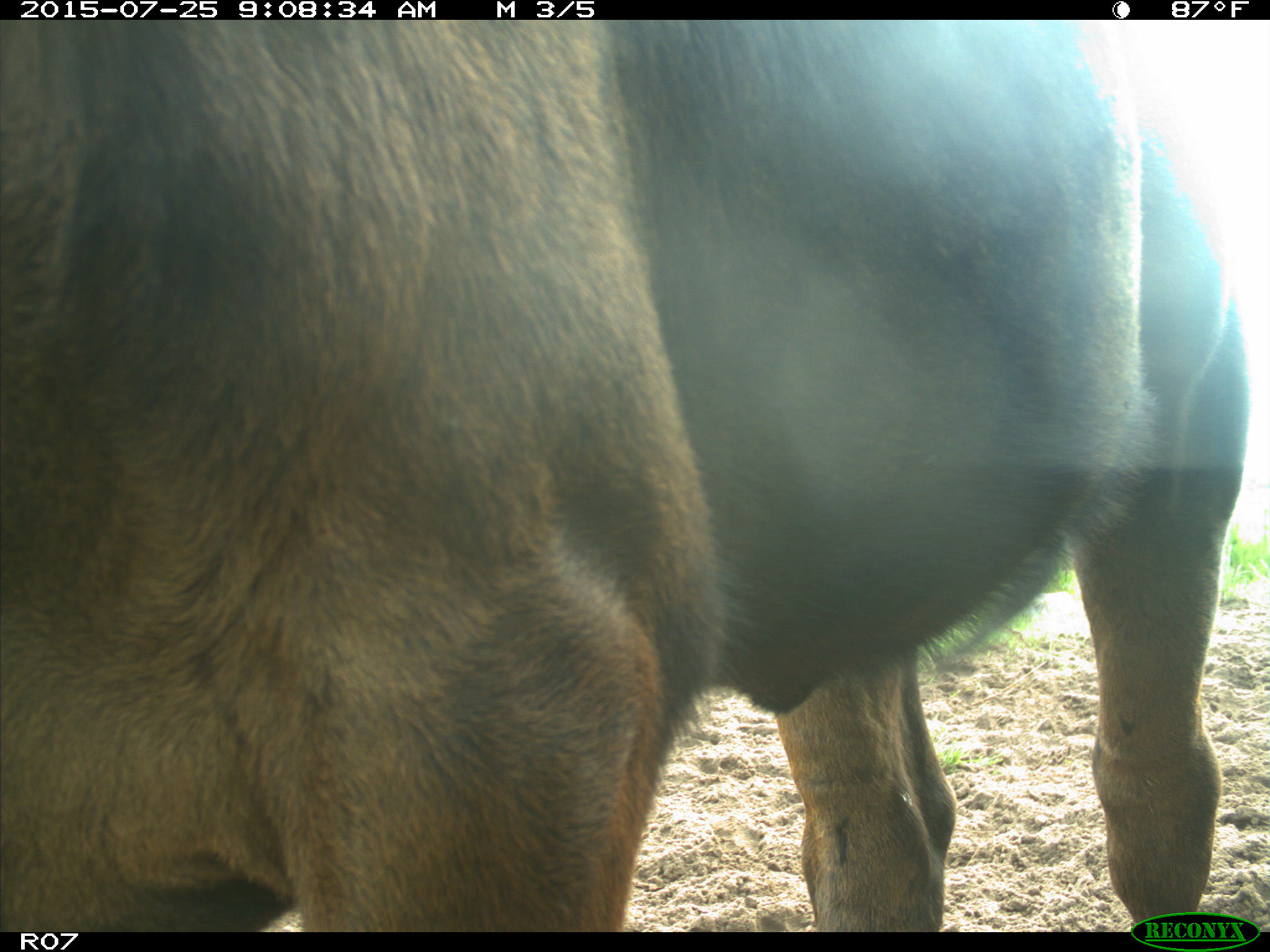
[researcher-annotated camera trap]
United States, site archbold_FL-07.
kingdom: Animalia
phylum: Chordata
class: Mammalia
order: Artiodactyla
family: Bovidae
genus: Bos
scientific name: Bos taurus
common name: domestic cow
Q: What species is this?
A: Bos taurus (domestic cow).